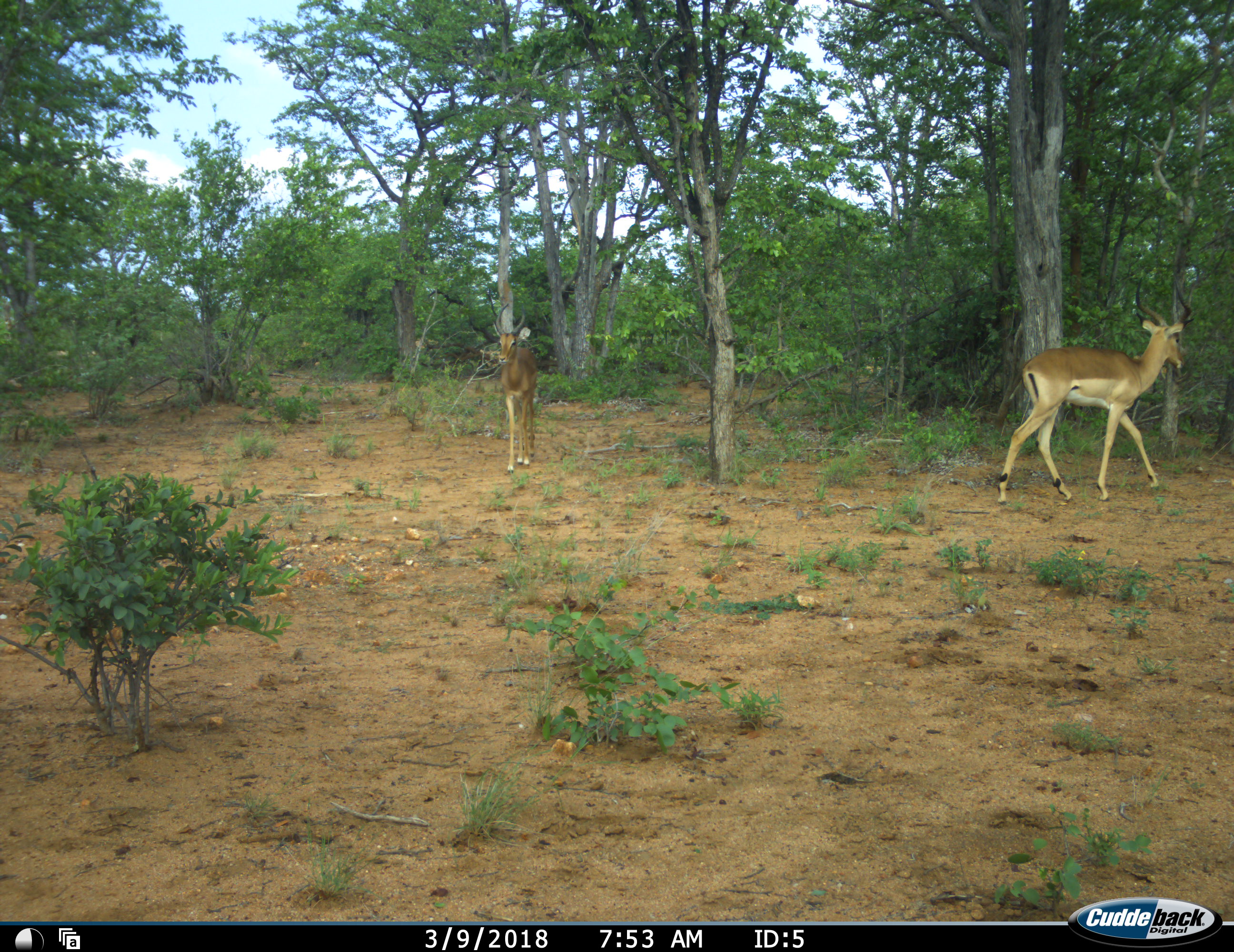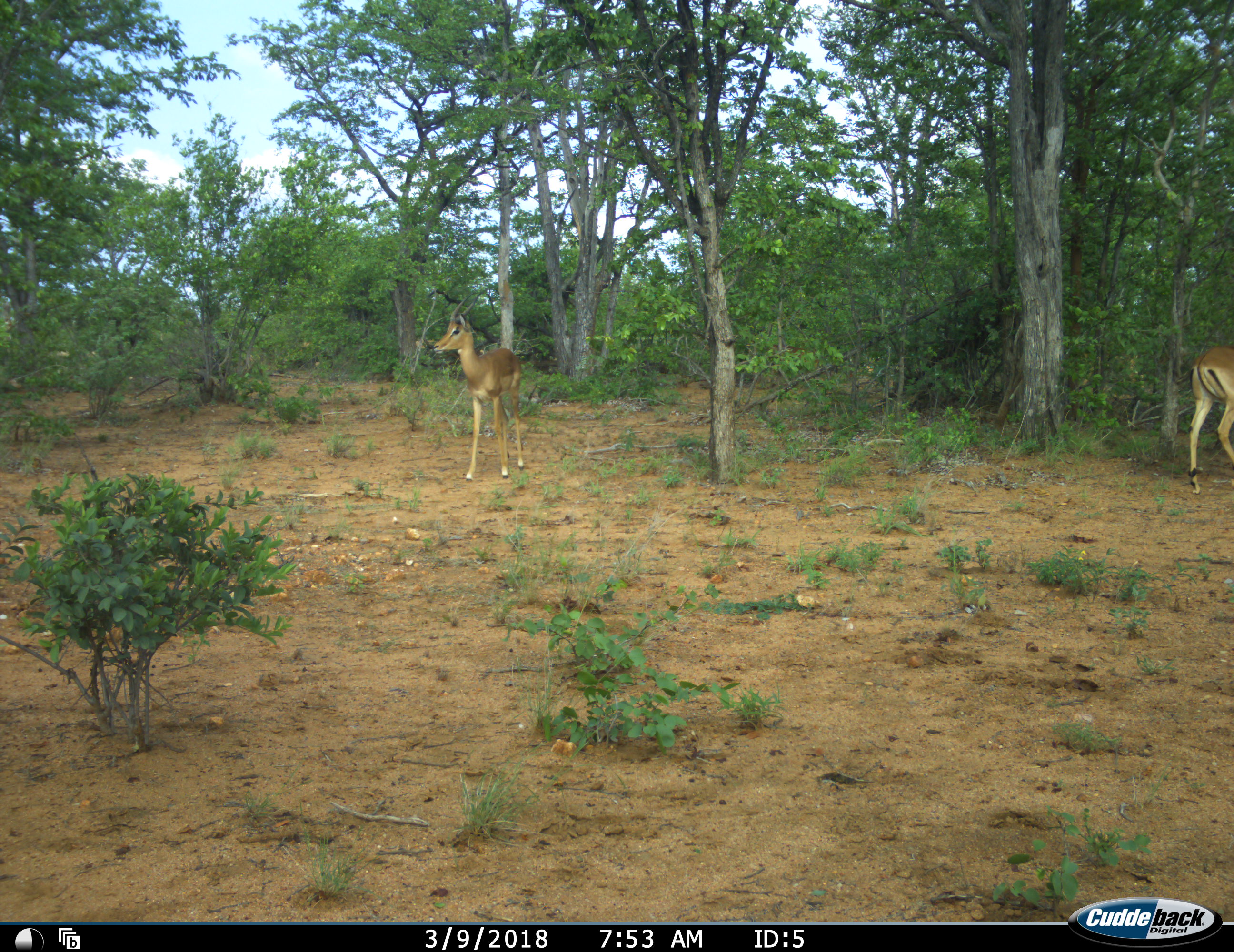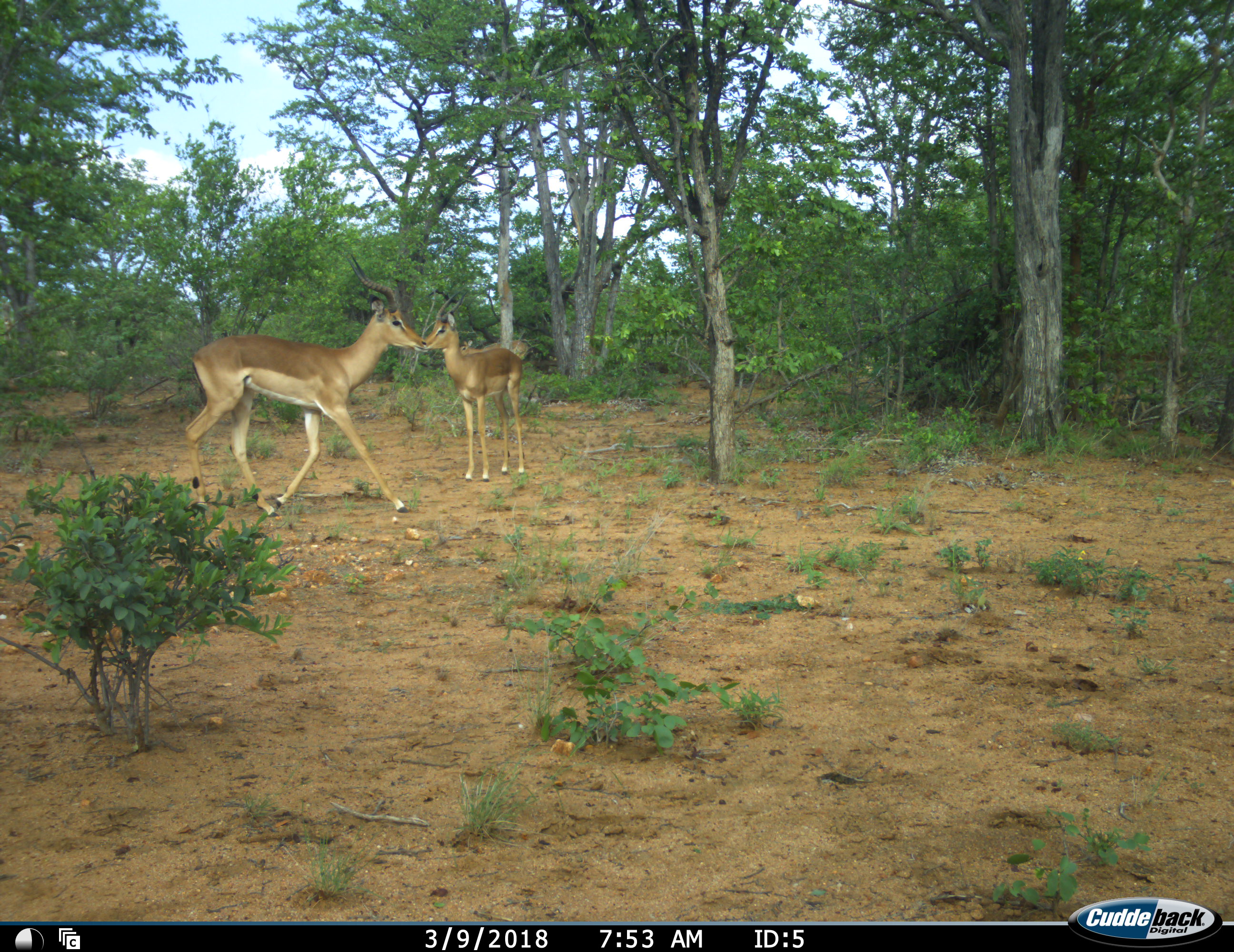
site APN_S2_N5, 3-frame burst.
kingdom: Animalia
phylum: Chordata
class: Mammalia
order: Artiodactyla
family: Bovidae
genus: Aepyceros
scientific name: Aepyceros melampus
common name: impala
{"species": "impala (Aepyceros melampus)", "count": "3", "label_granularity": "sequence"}